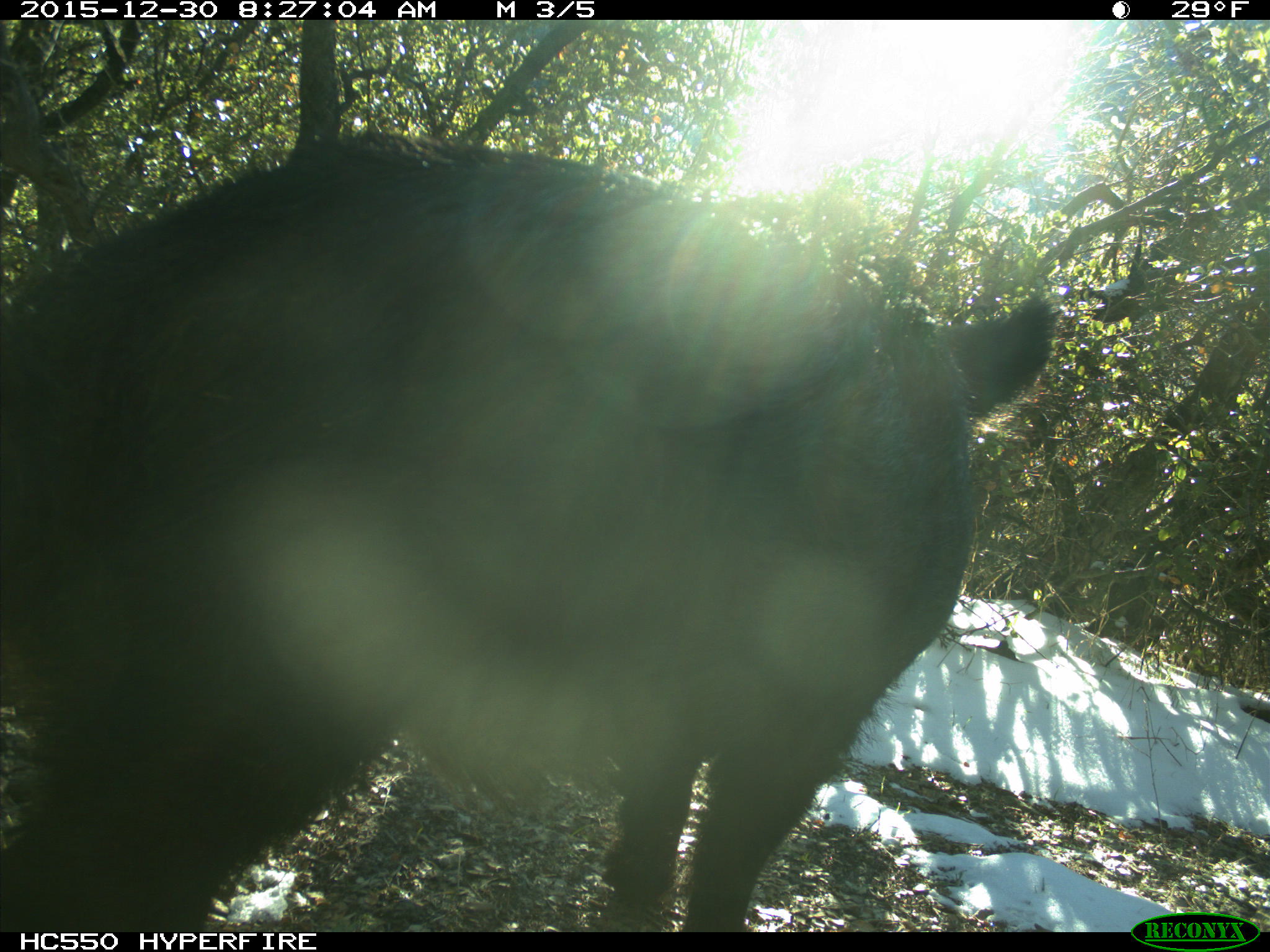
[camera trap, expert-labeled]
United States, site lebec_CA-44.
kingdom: Animalia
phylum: Chordata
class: Mammalia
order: Artiodactyla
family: Suidae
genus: Sus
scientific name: Sus scrofa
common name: wild boar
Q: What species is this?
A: Sus scrofa (wild boar).